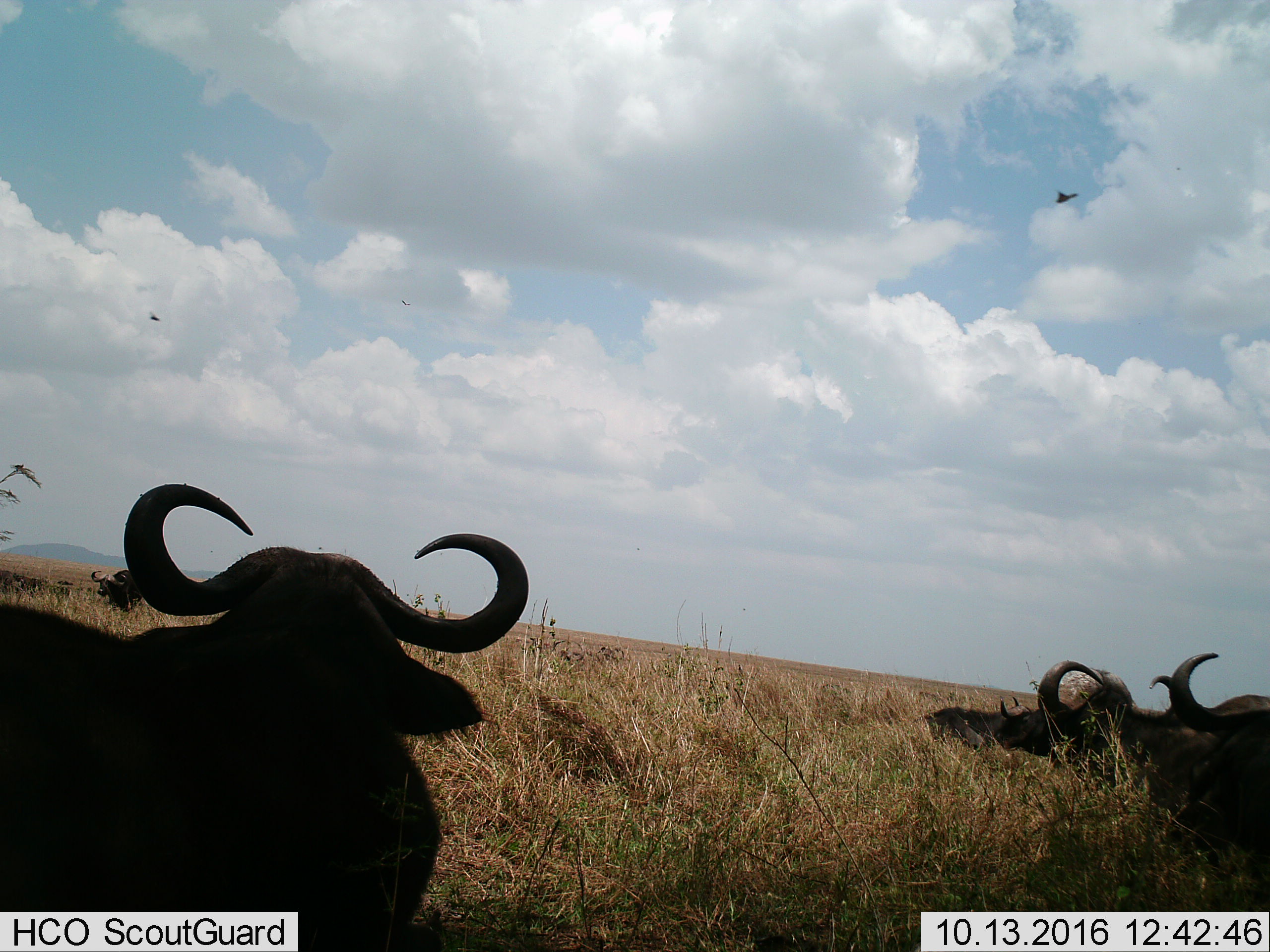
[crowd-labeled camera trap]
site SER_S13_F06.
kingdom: Animalia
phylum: Chordata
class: Mammalia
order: Artiodactyla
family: Bovidae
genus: Connochaetes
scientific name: Connochaetes taurinus taurinus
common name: blue wildebeest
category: wildebeestblue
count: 4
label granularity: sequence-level